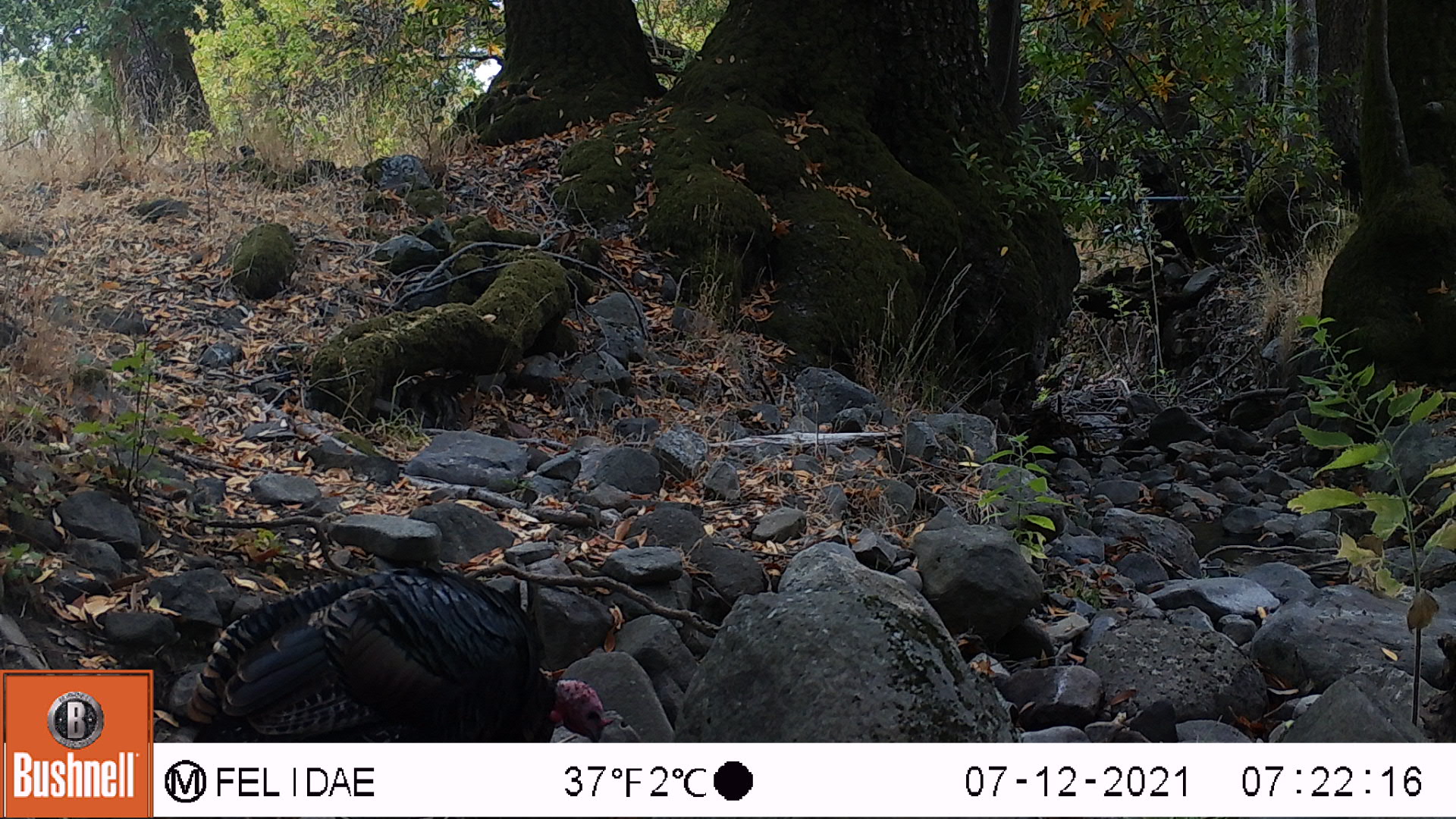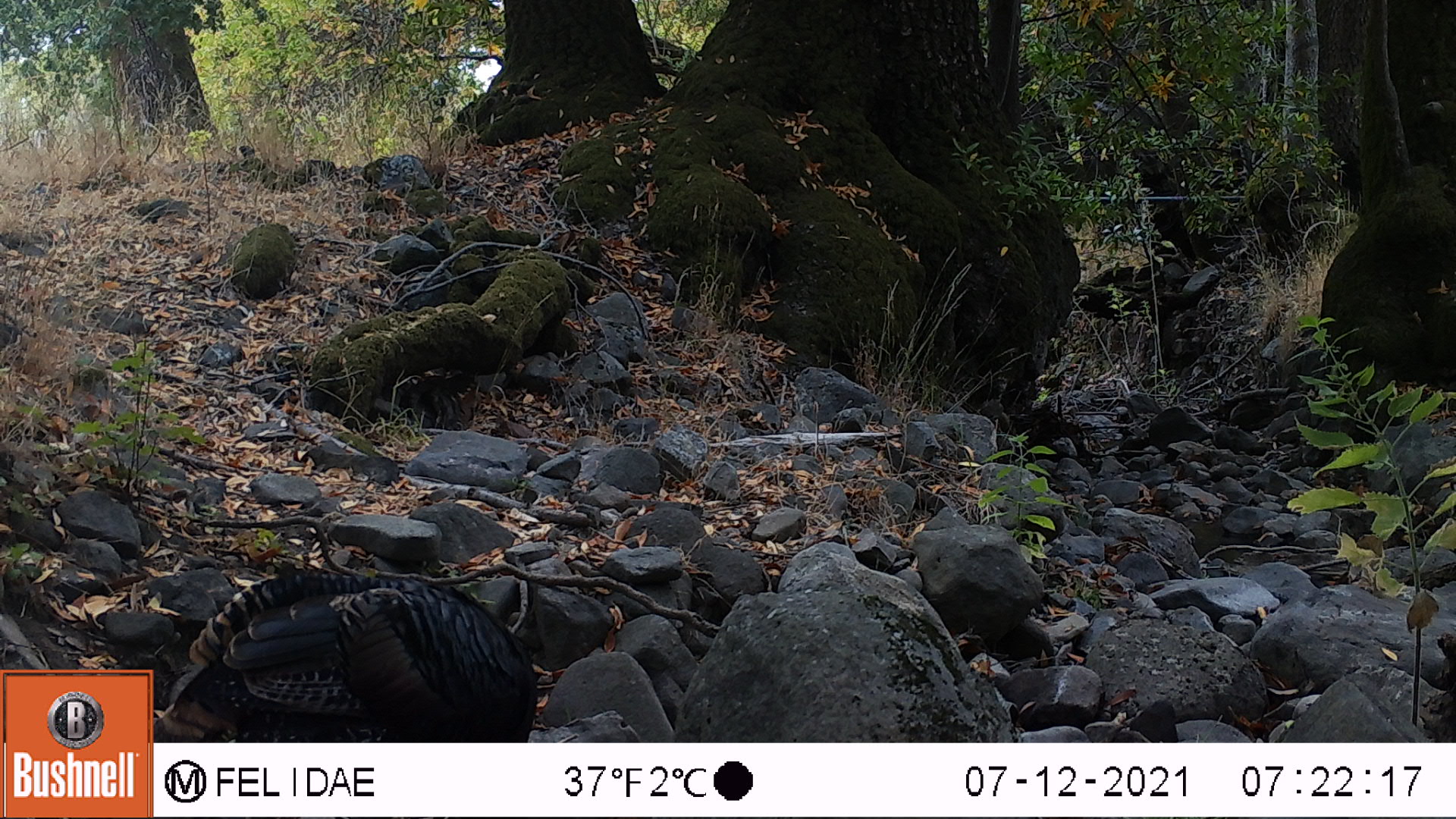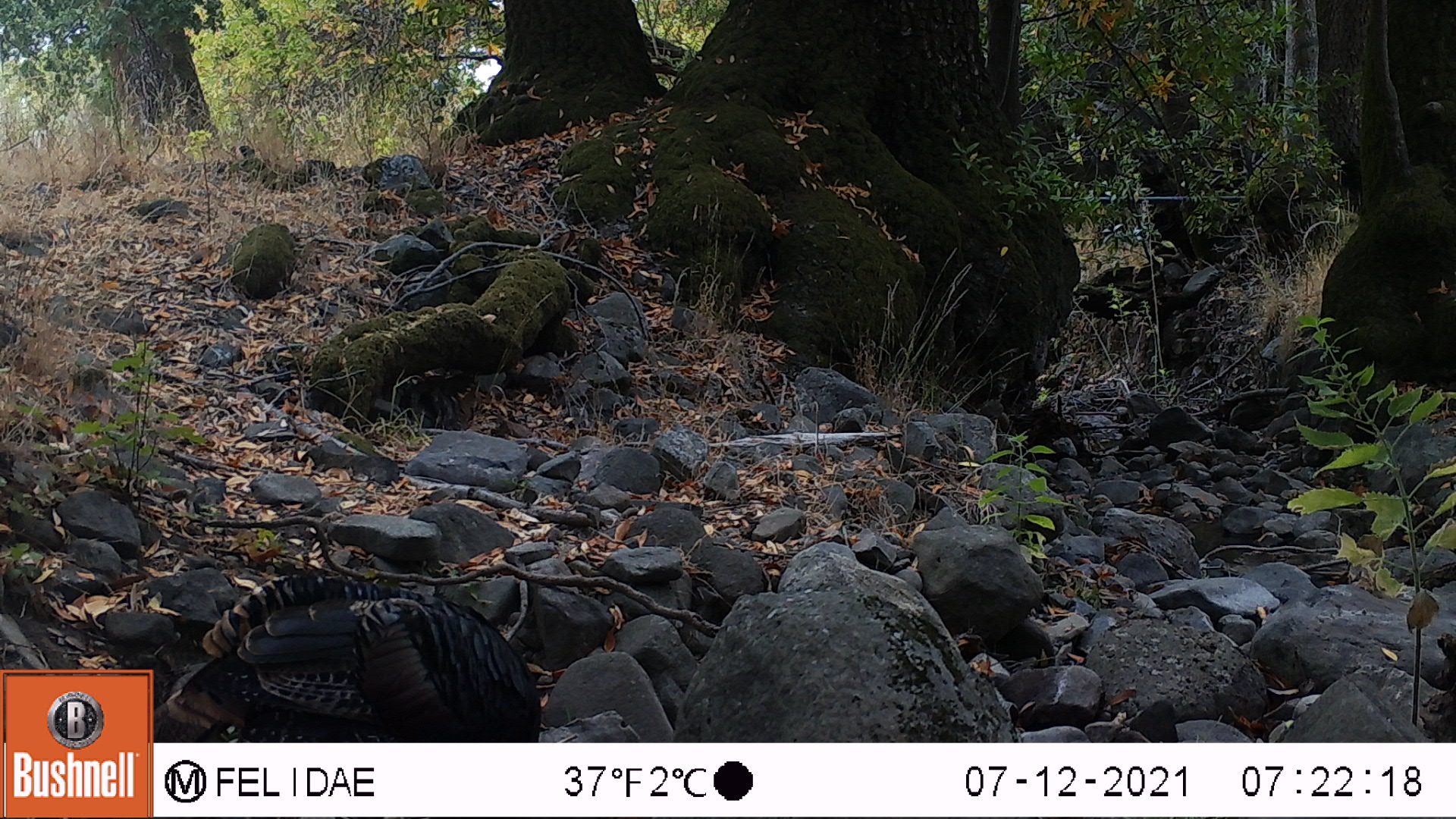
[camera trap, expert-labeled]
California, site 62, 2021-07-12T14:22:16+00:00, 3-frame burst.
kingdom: Animalia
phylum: Chordata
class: Aves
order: Galliformes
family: Phasianidae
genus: Meleagris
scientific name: Meleagris gallopavo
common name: turkey